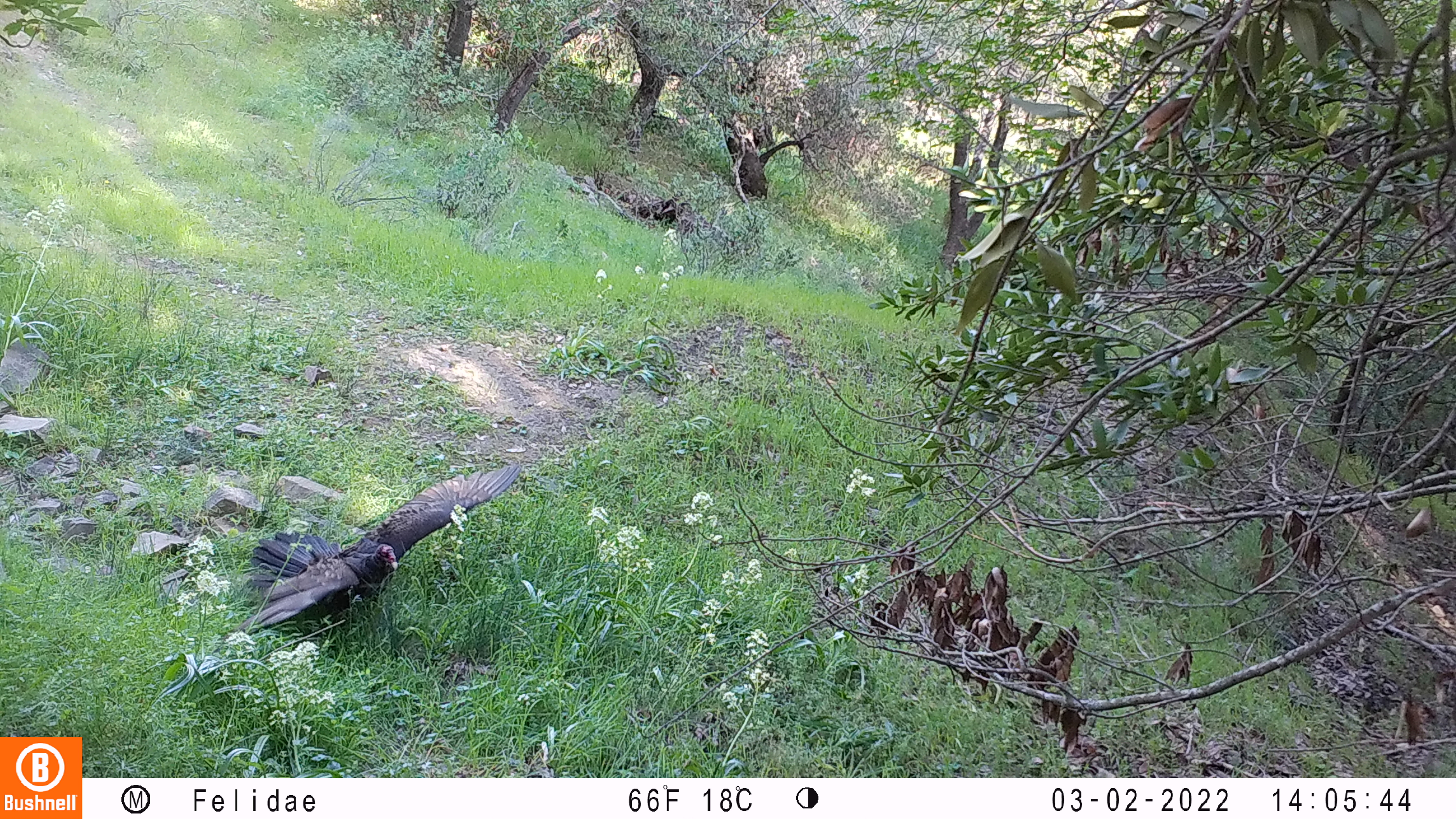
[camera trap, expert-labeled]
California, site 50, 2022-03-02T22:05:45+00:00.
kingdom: Animalia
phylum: Chordata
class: Aves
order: Cathartiformes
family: Cathartidae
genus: Cathartes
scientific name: Cathartes aura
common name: turkey vulture